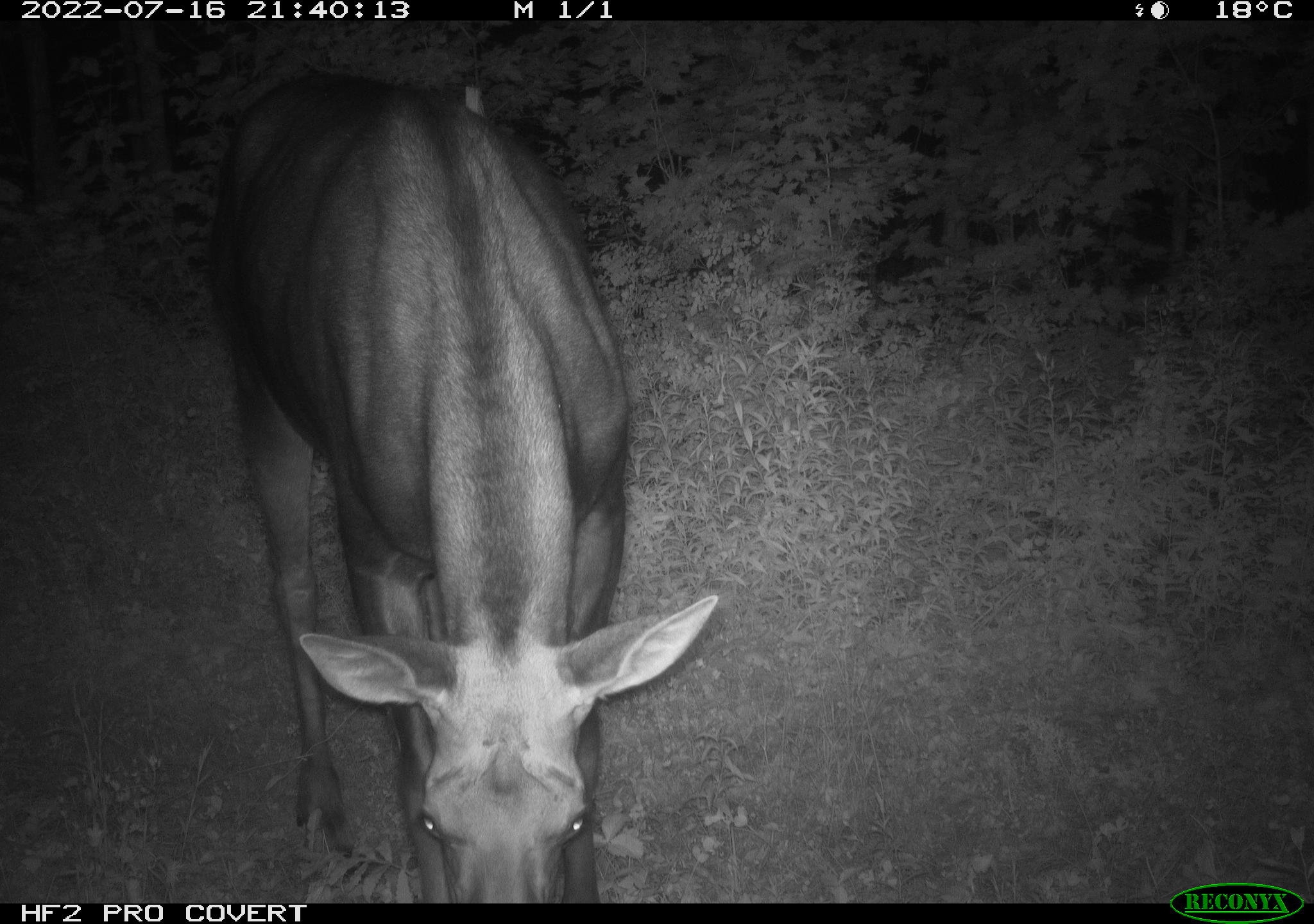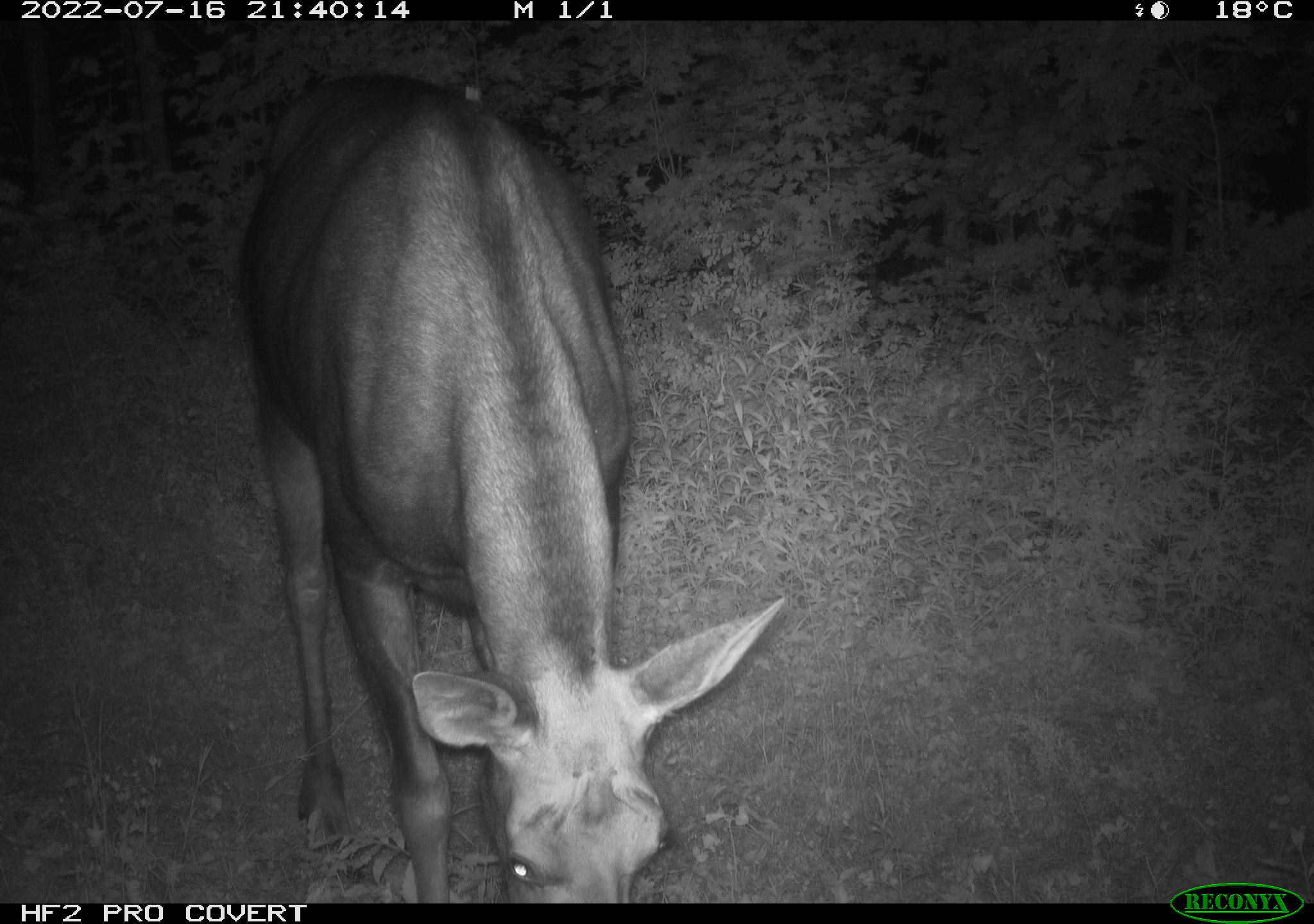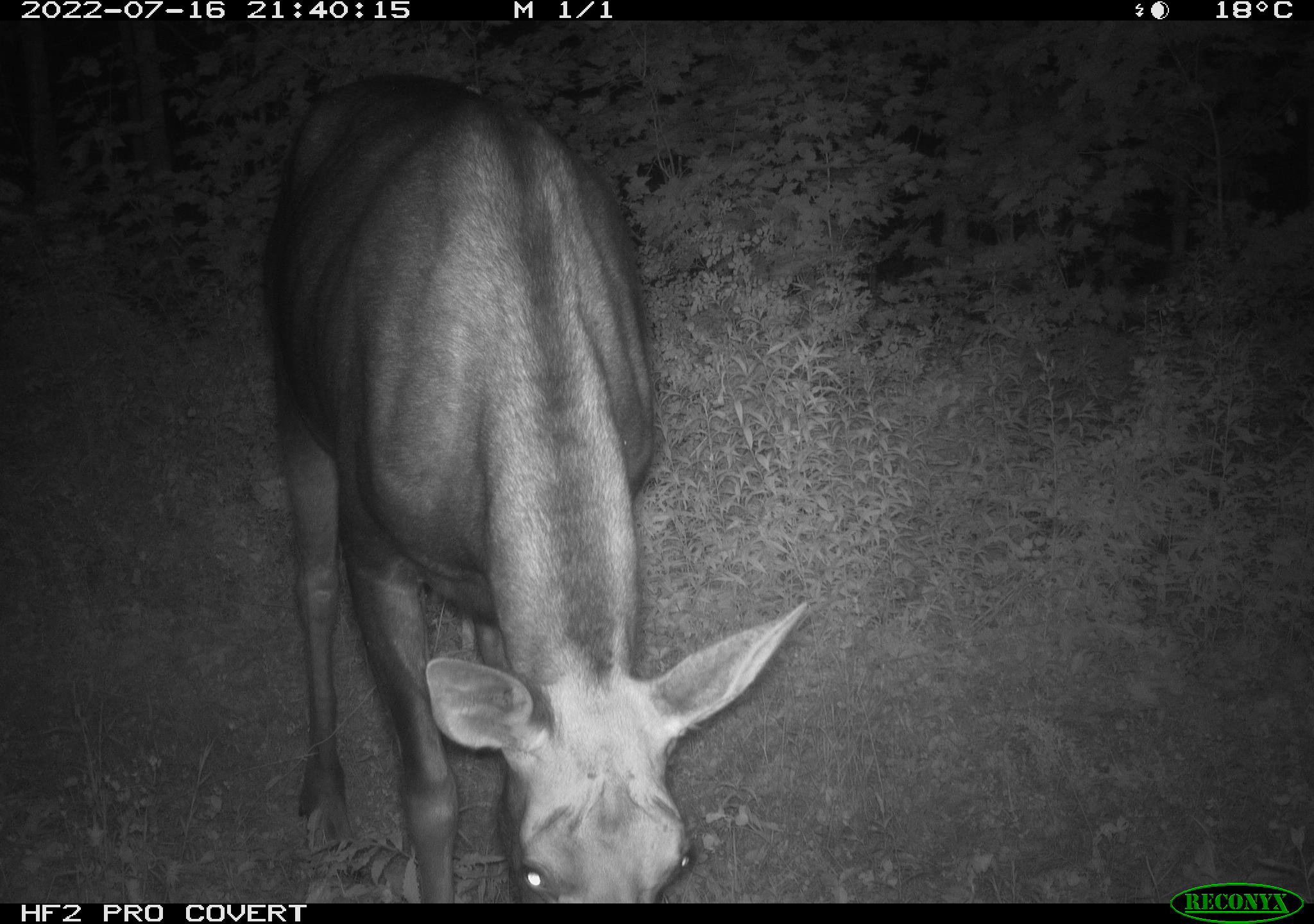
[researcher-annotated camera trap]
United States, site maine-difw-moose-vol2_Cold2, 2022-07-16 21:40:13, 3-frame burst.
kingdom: Animalia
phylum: Chordata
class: Mammalia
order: Artiodactyla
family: Cervidae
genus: Alces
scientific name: Alces alces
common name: moose